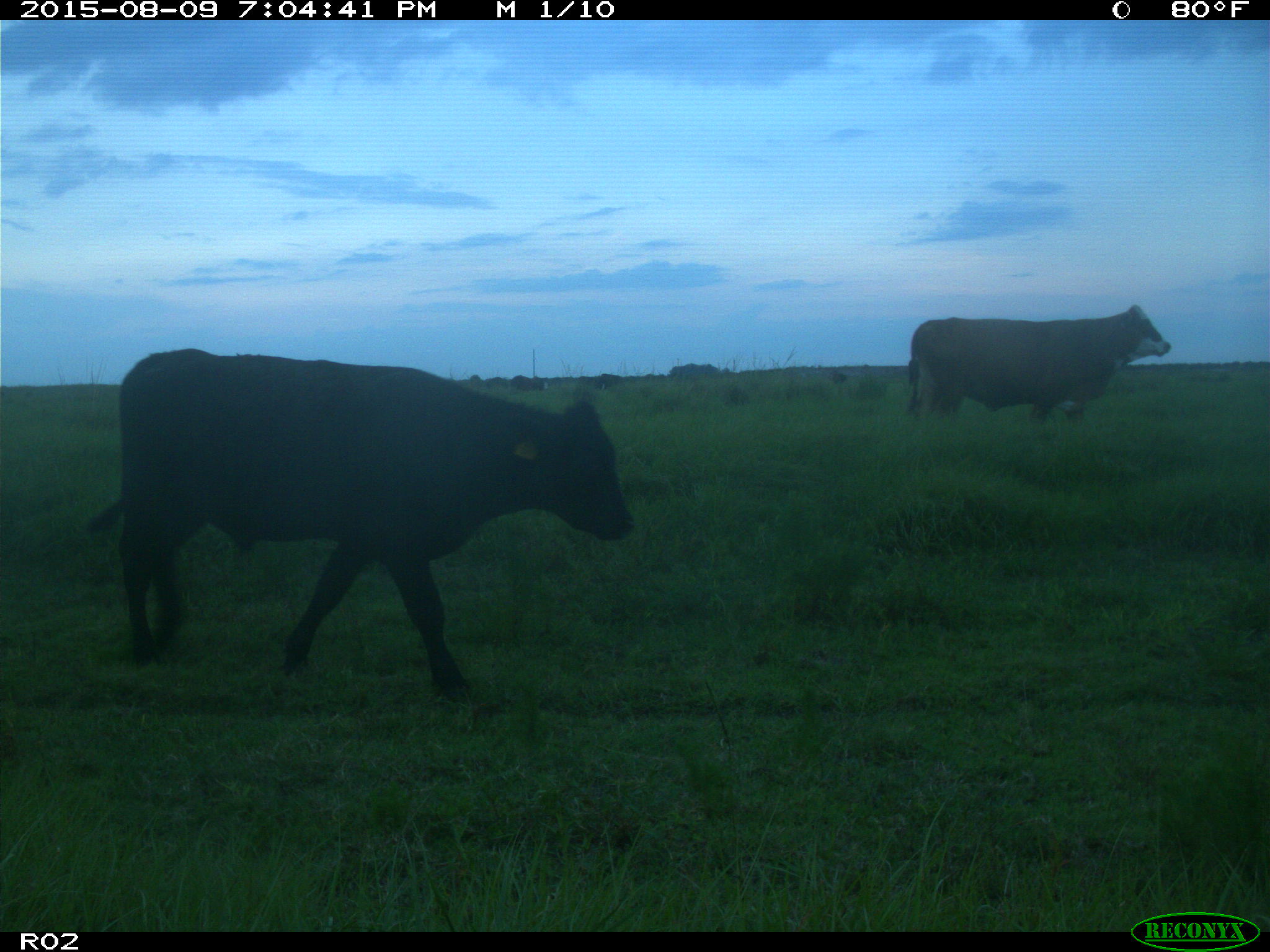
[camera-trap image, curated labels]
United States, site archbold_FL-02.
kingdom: Animalia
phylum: Chordata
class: Mammalia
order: Artiodactyla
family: Bovidae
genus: Bos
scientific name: Bos taurus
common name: domestic cow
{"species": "Bos taurus (domestic cow)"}